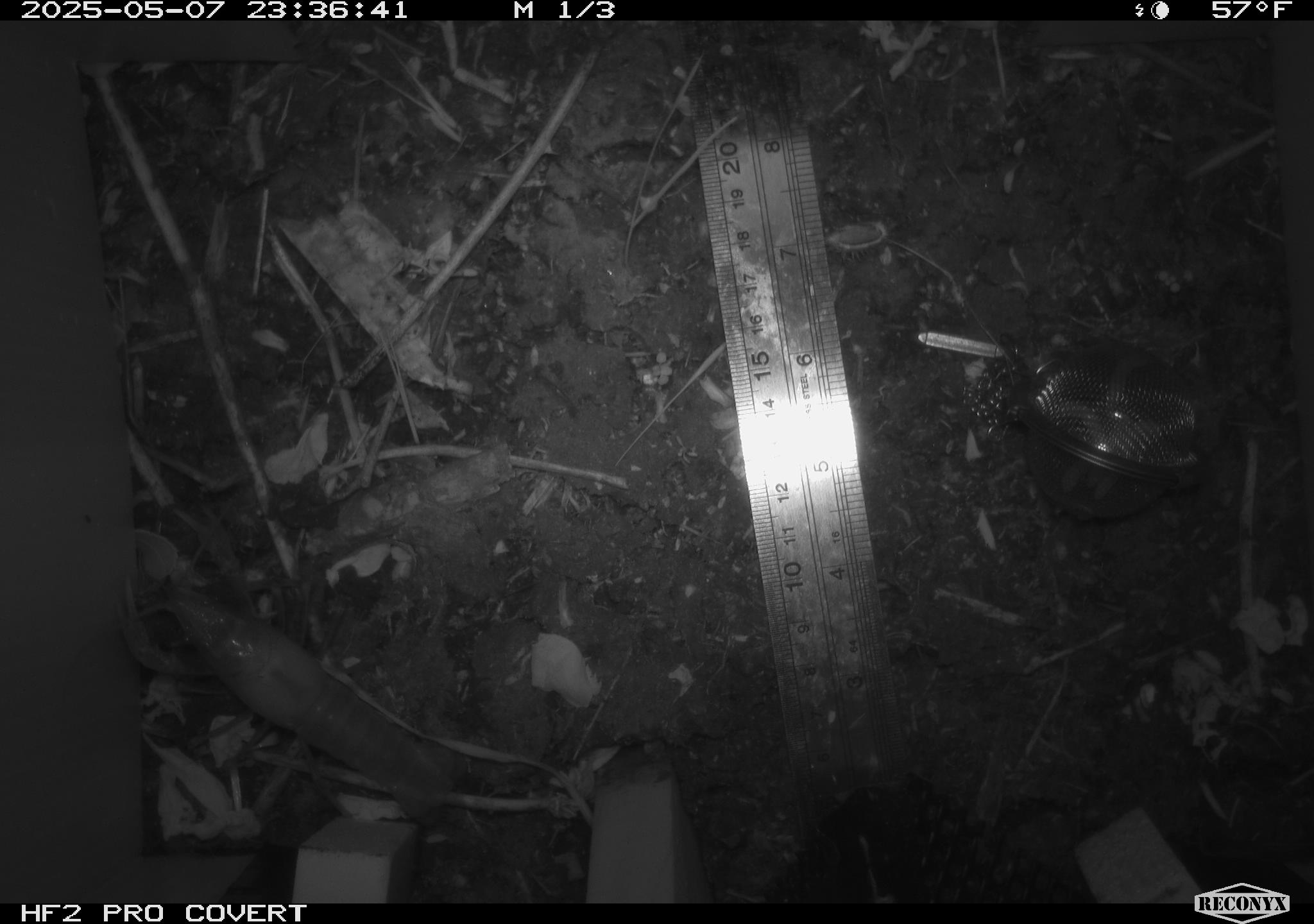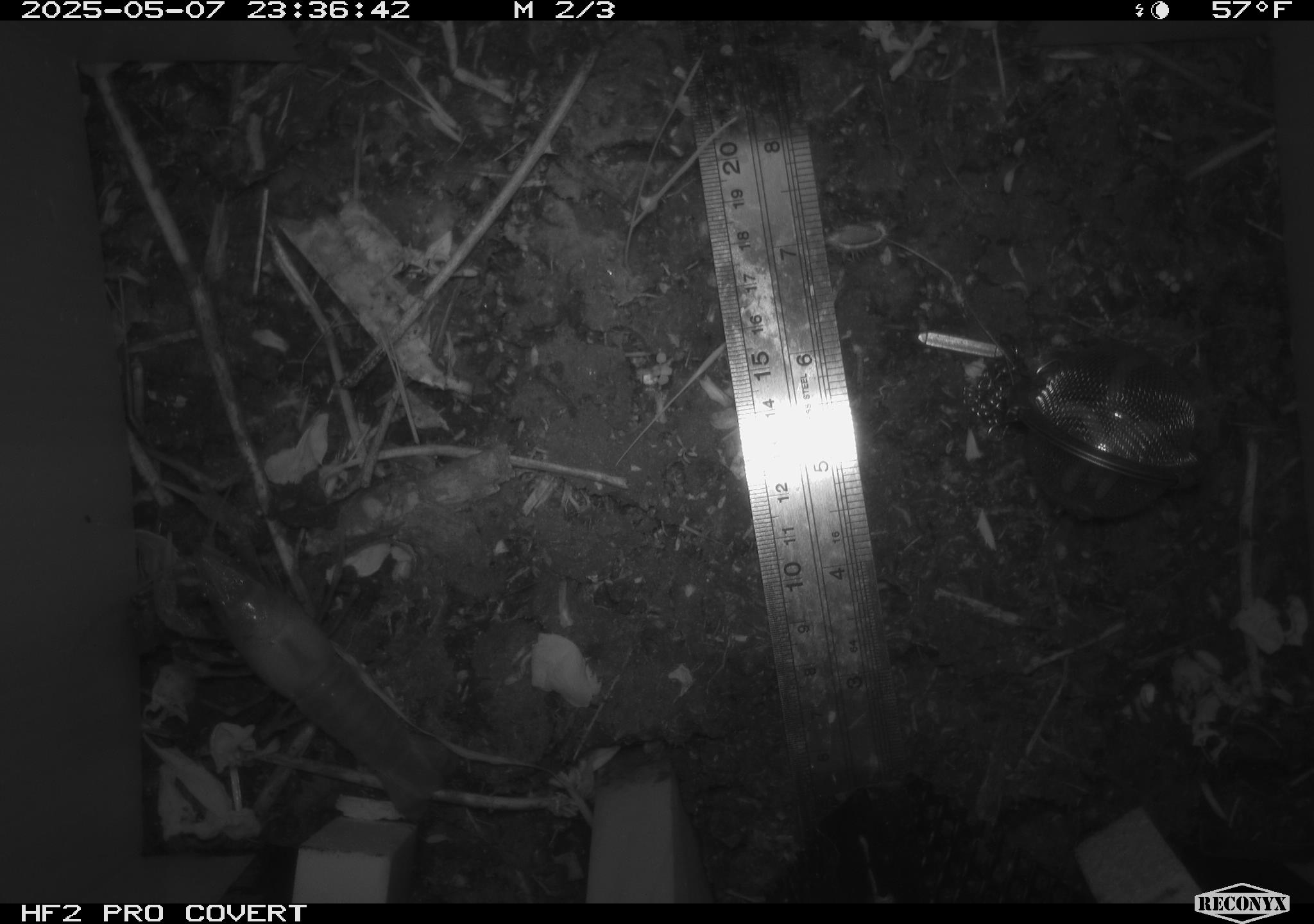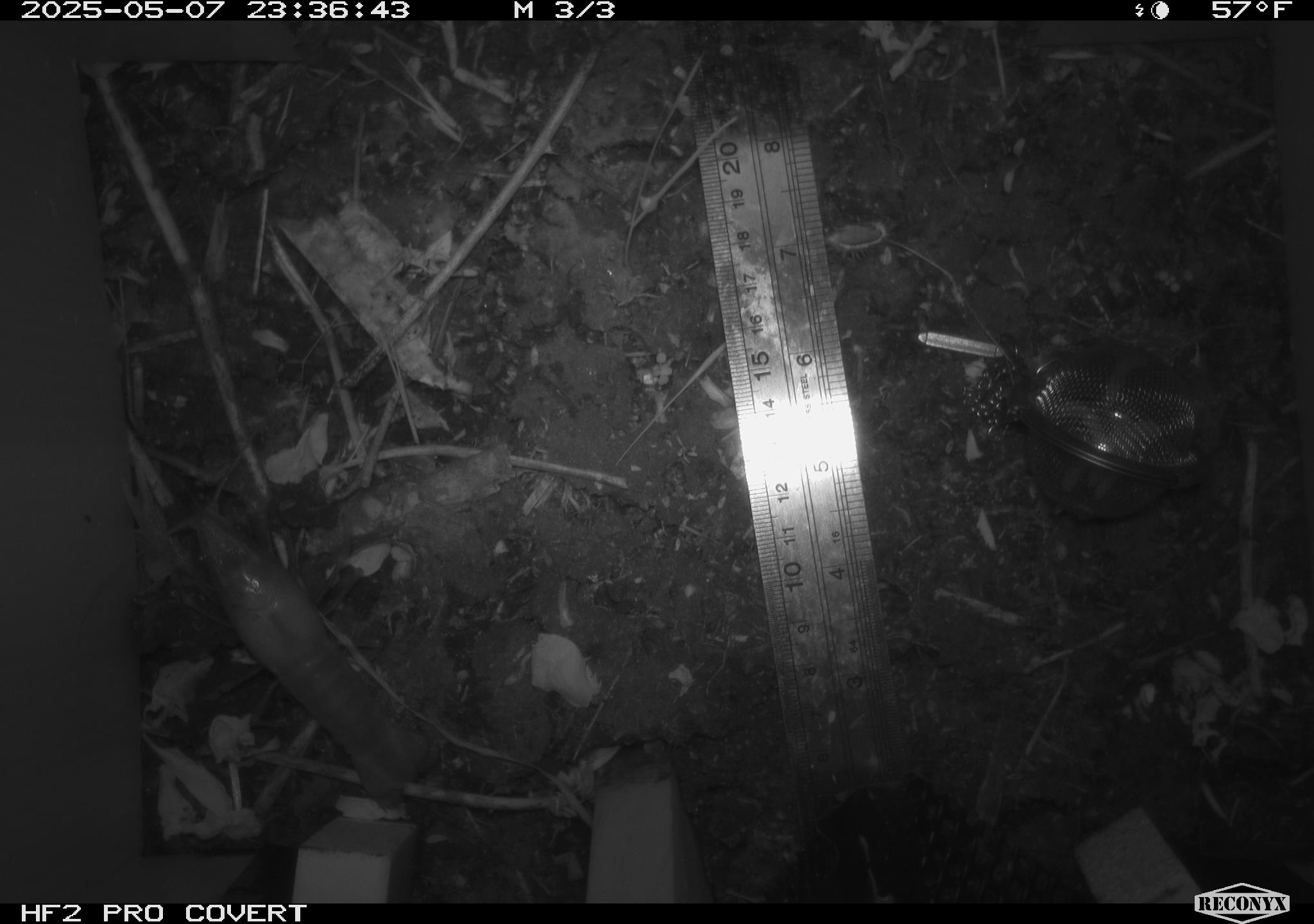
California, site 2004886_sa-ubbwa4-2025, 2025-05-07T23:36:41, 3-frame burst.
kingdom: Animalia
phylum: Arthropoda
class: Malacostraca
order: Decapoda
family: Palinuridae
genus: Jasus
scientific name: Jasus edwardsii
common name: crayfish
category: crayfish species